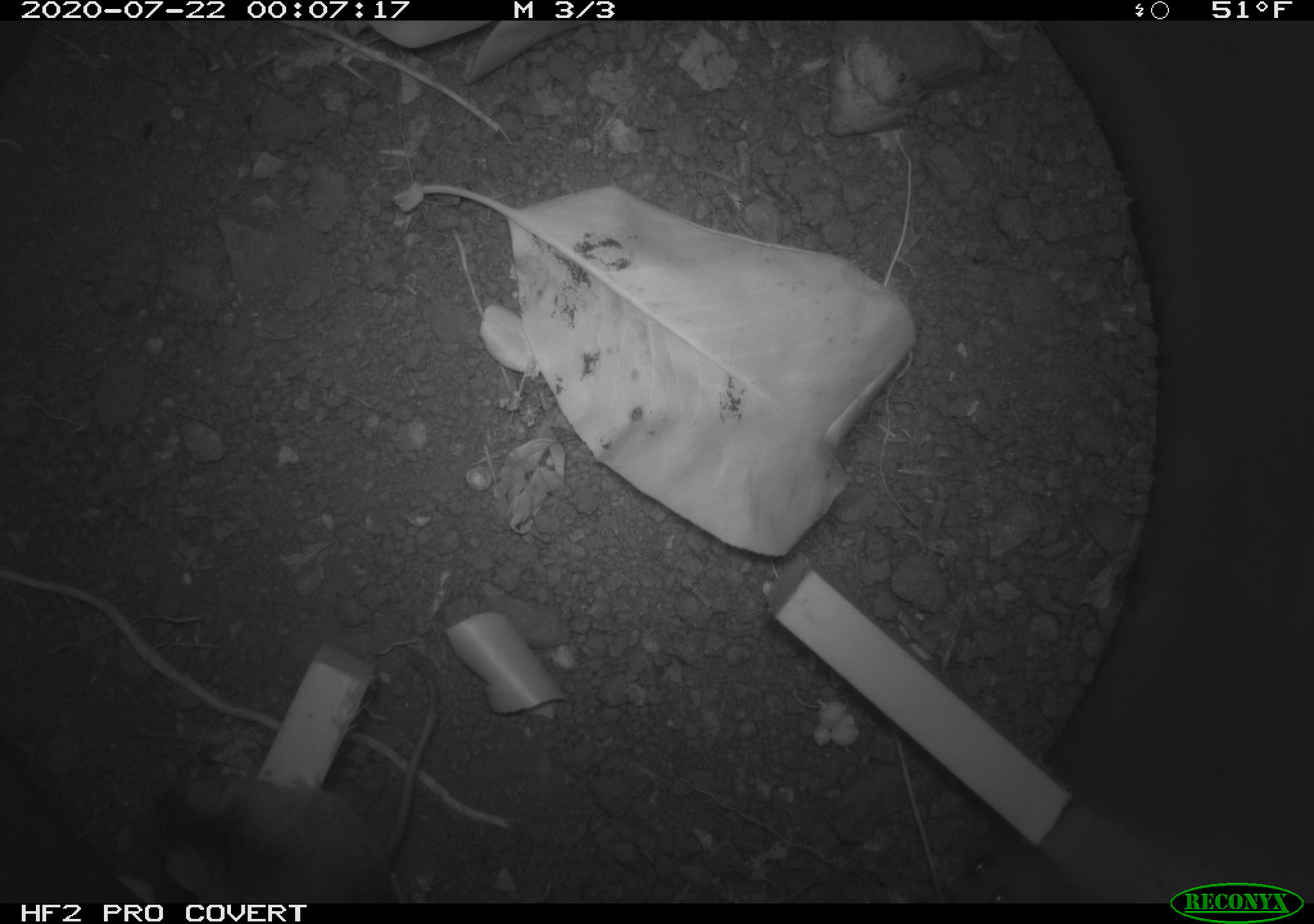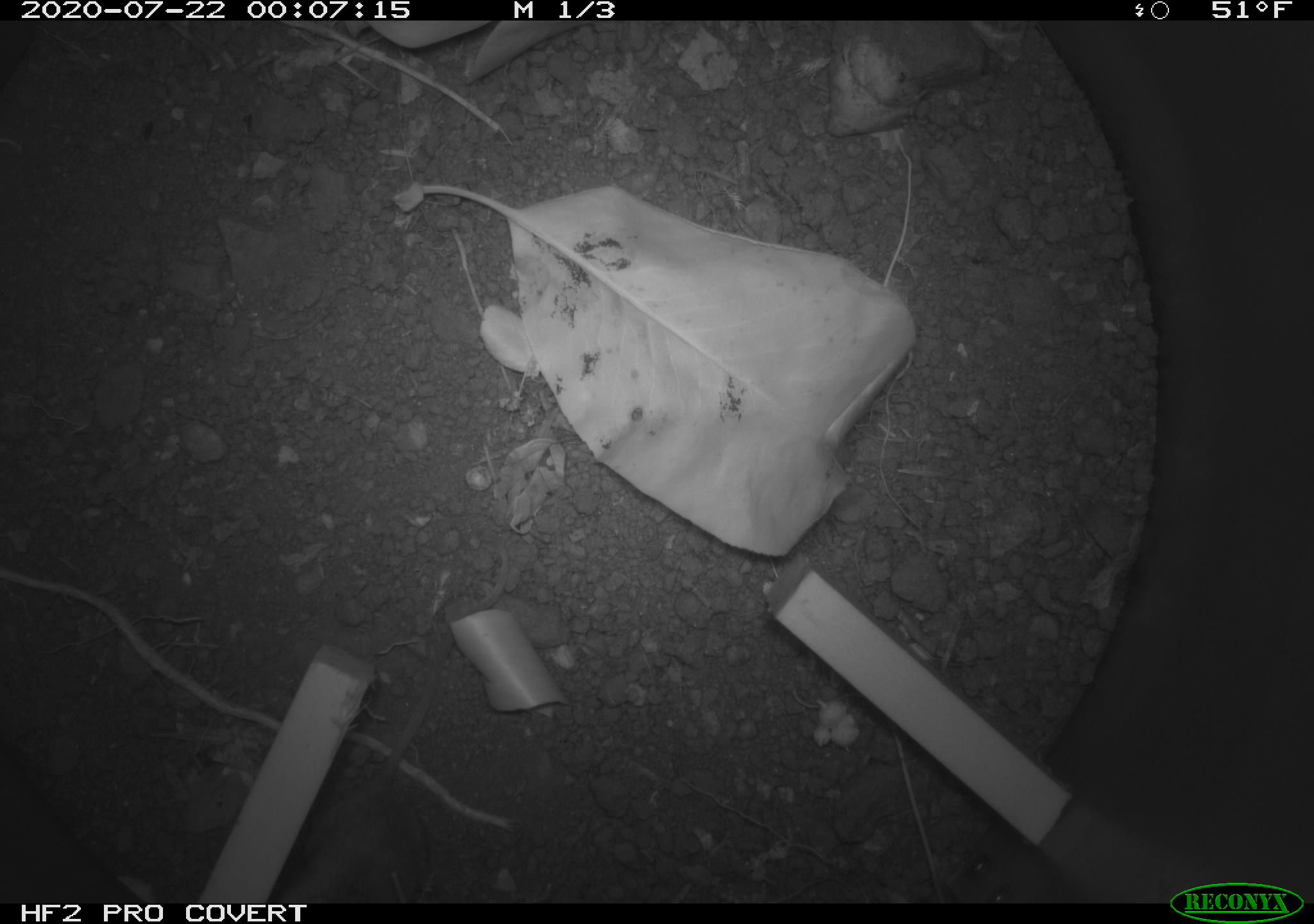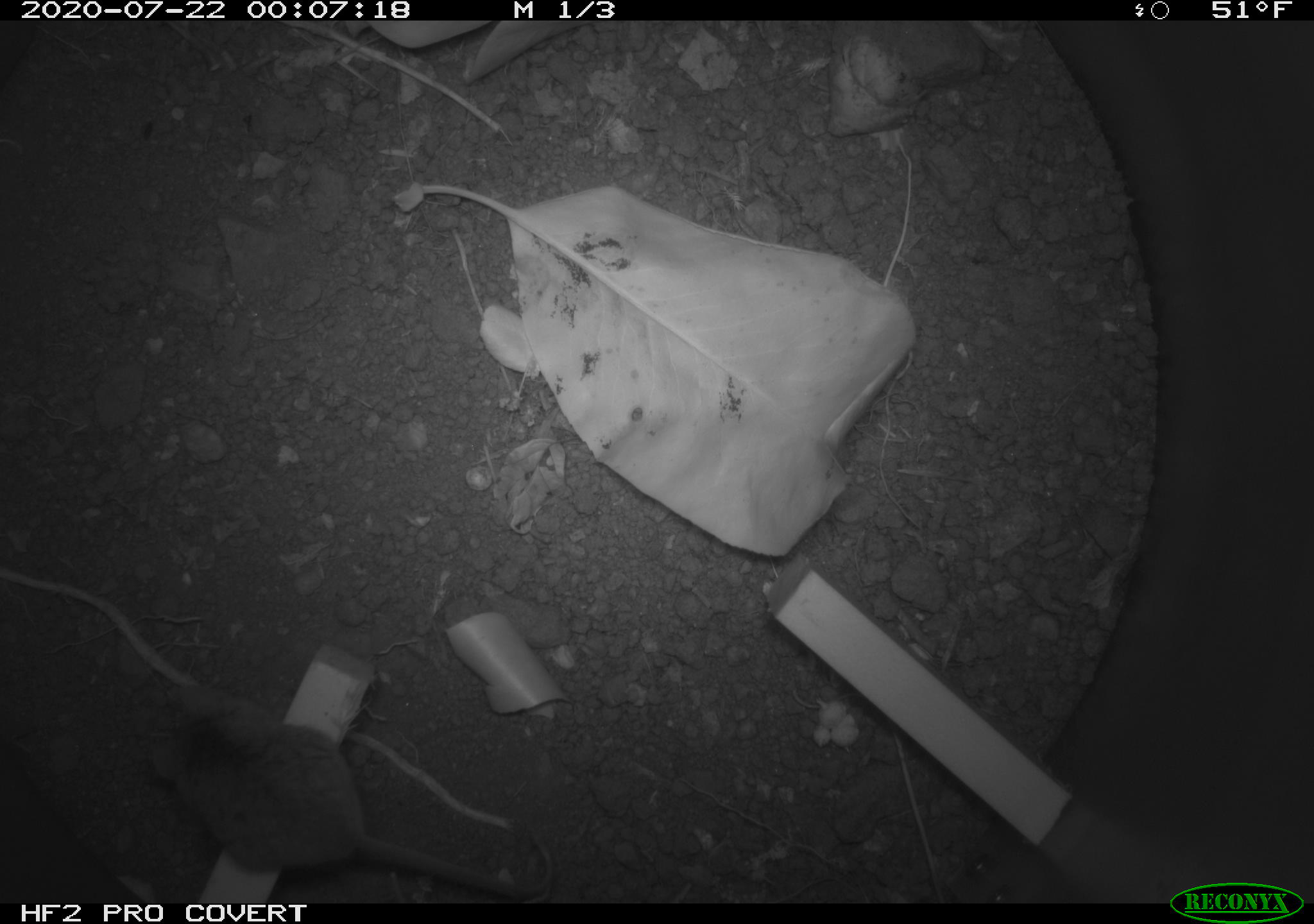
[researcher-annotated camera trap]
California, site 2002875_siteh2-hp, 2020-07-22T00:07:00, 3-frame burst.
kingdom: Animalia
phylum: Chordata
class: Mammalia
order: Rodentia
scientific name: Rodentia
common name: rodent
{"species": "rodent (Rodentia)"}